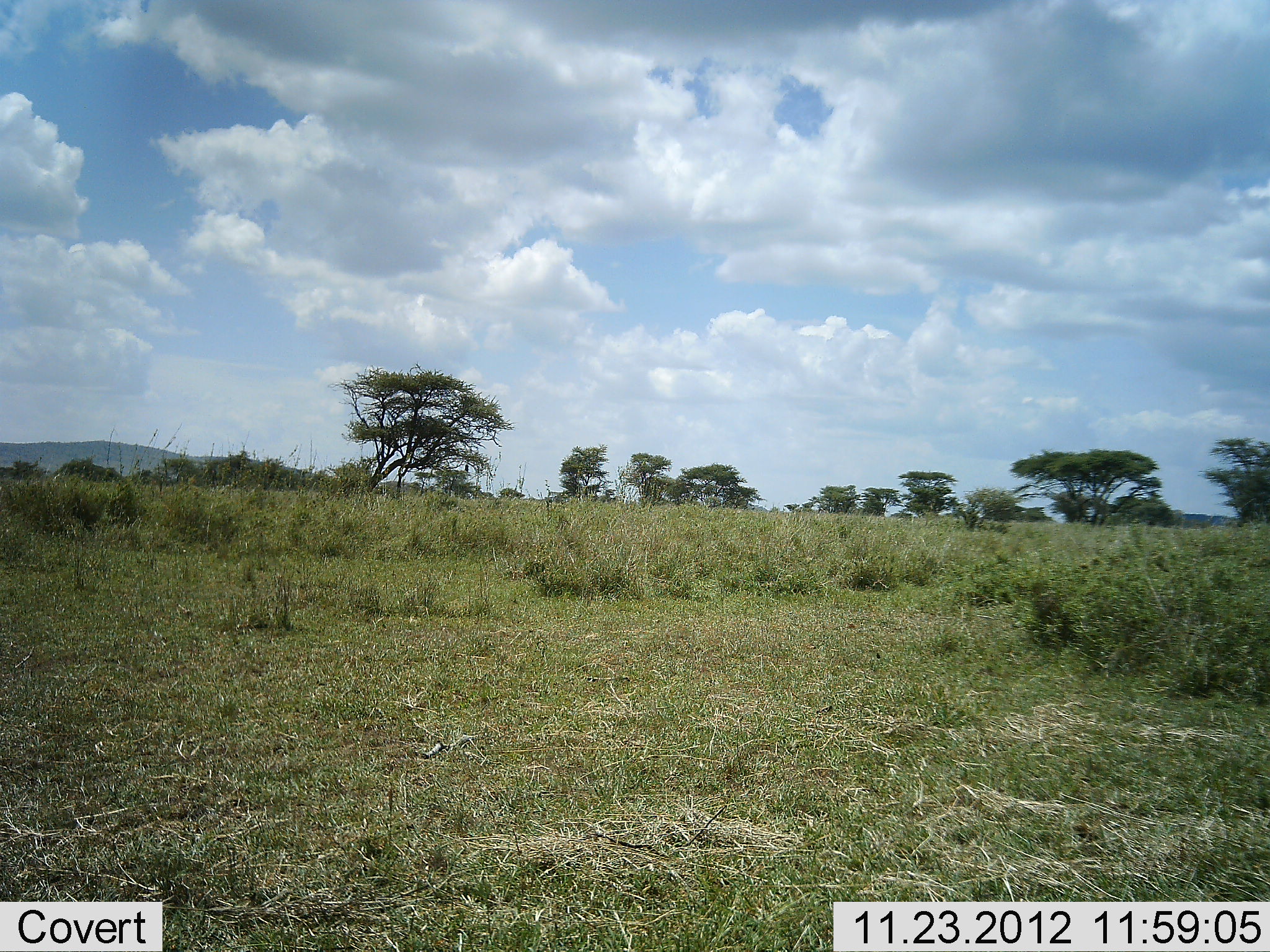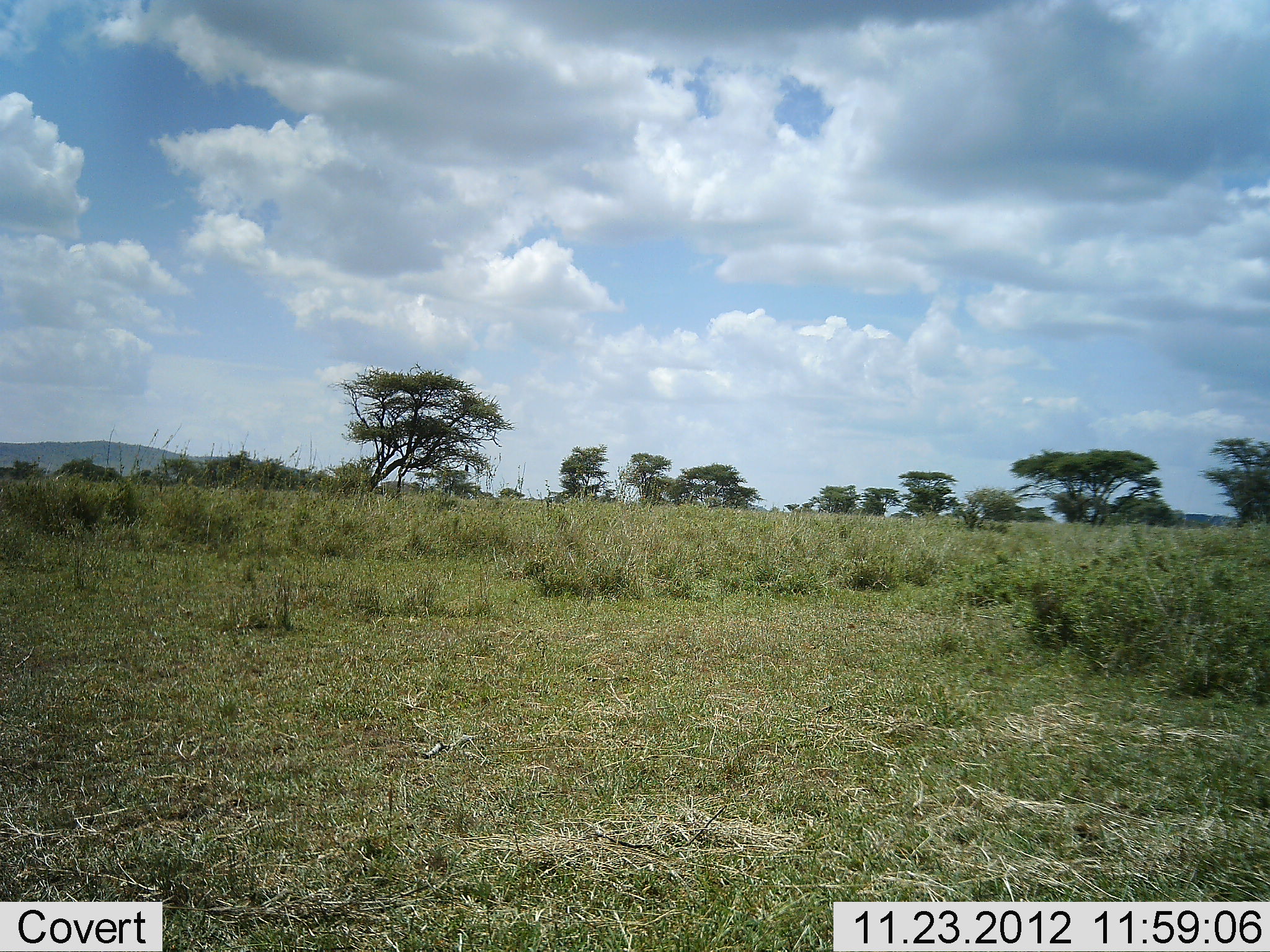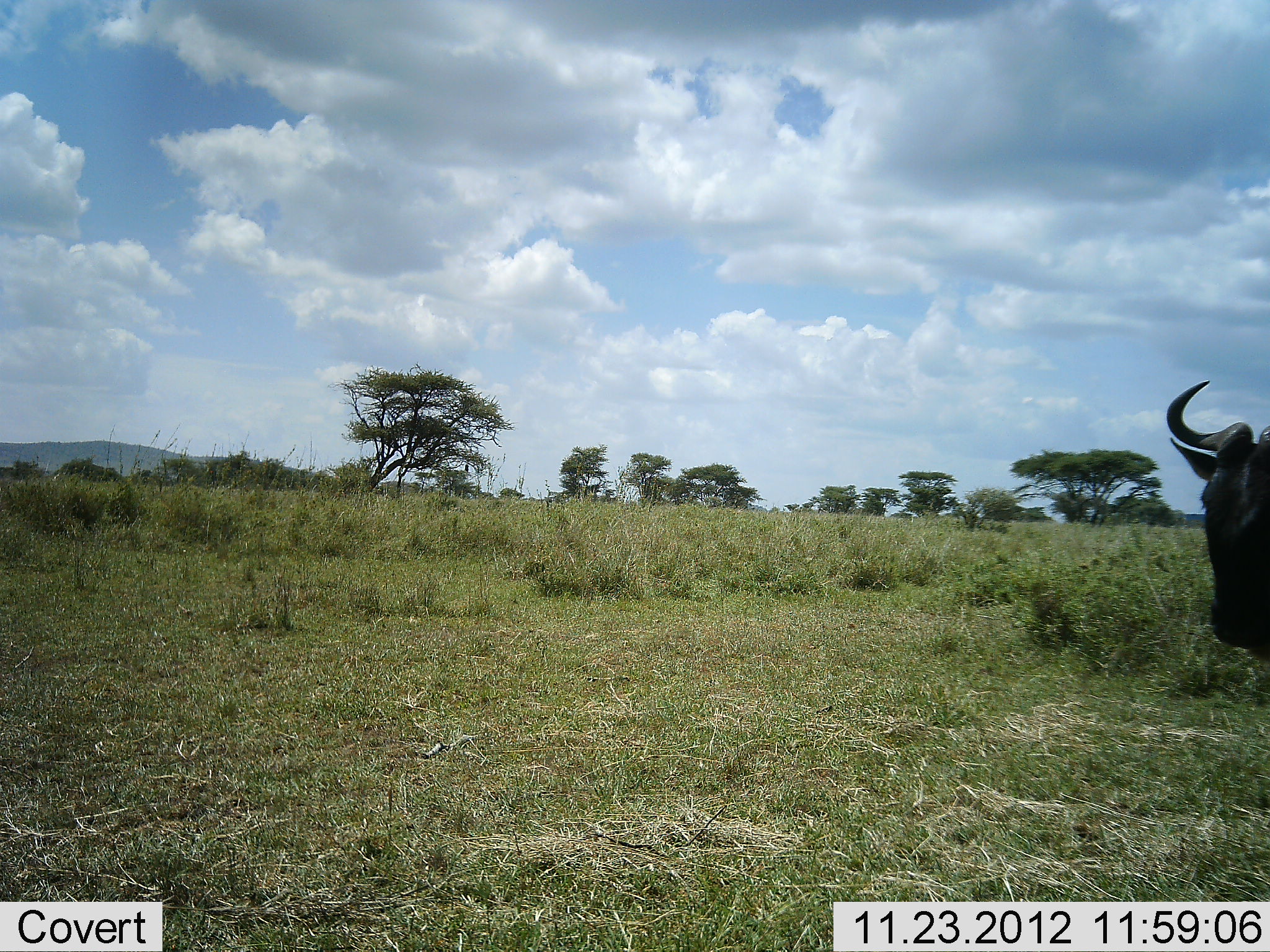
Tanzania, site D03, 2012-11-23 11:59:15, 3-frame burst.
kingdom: Animalia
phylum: Chordata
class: Mammalia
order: Artiodactyla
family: Bovidae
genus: Connochaetes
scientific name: Connochaetes taurinus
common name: blue wildebeest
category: wildebeest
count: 1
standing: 10%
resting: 5%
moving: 90%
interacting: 0%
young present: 0%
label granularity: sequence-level